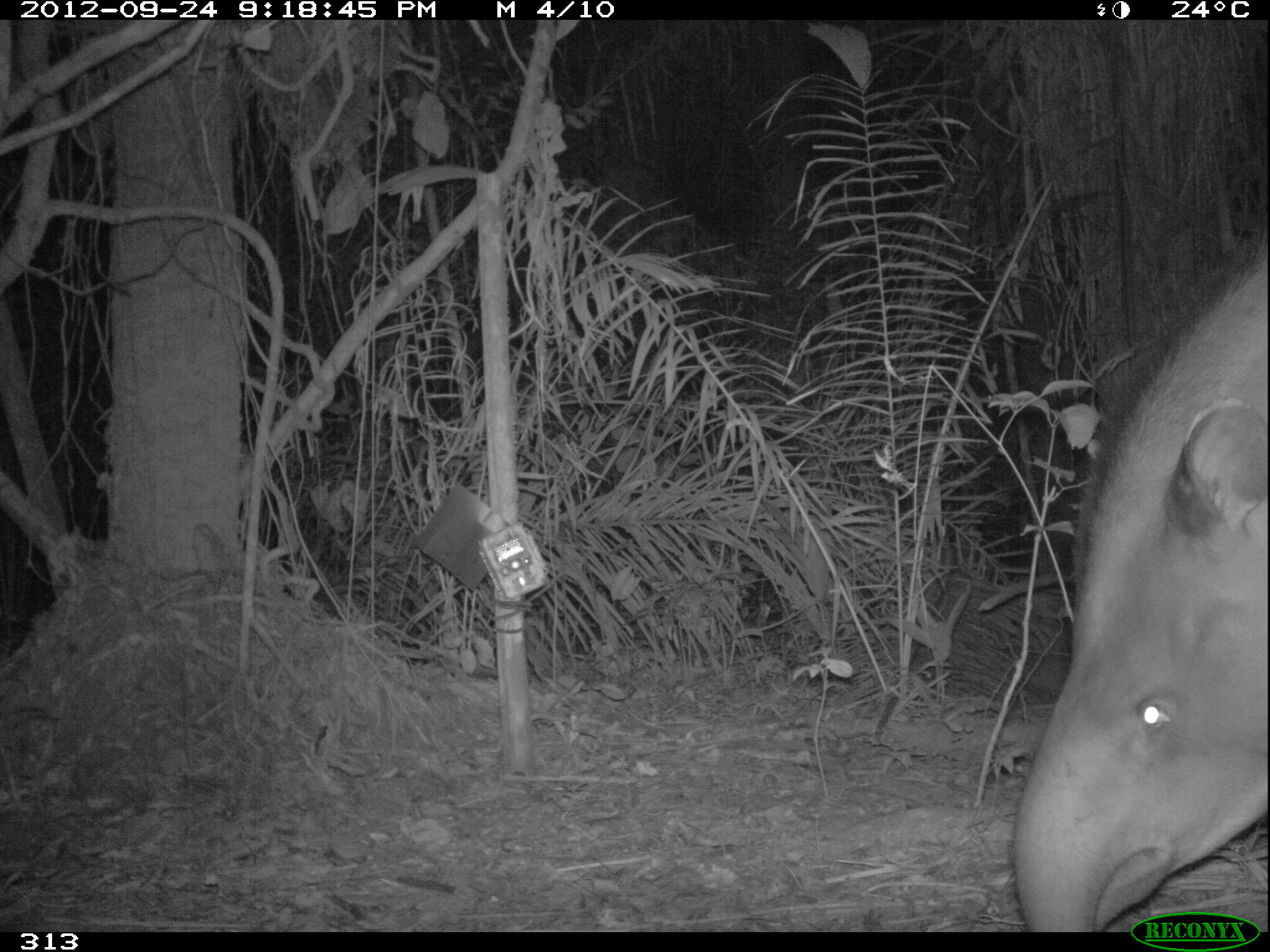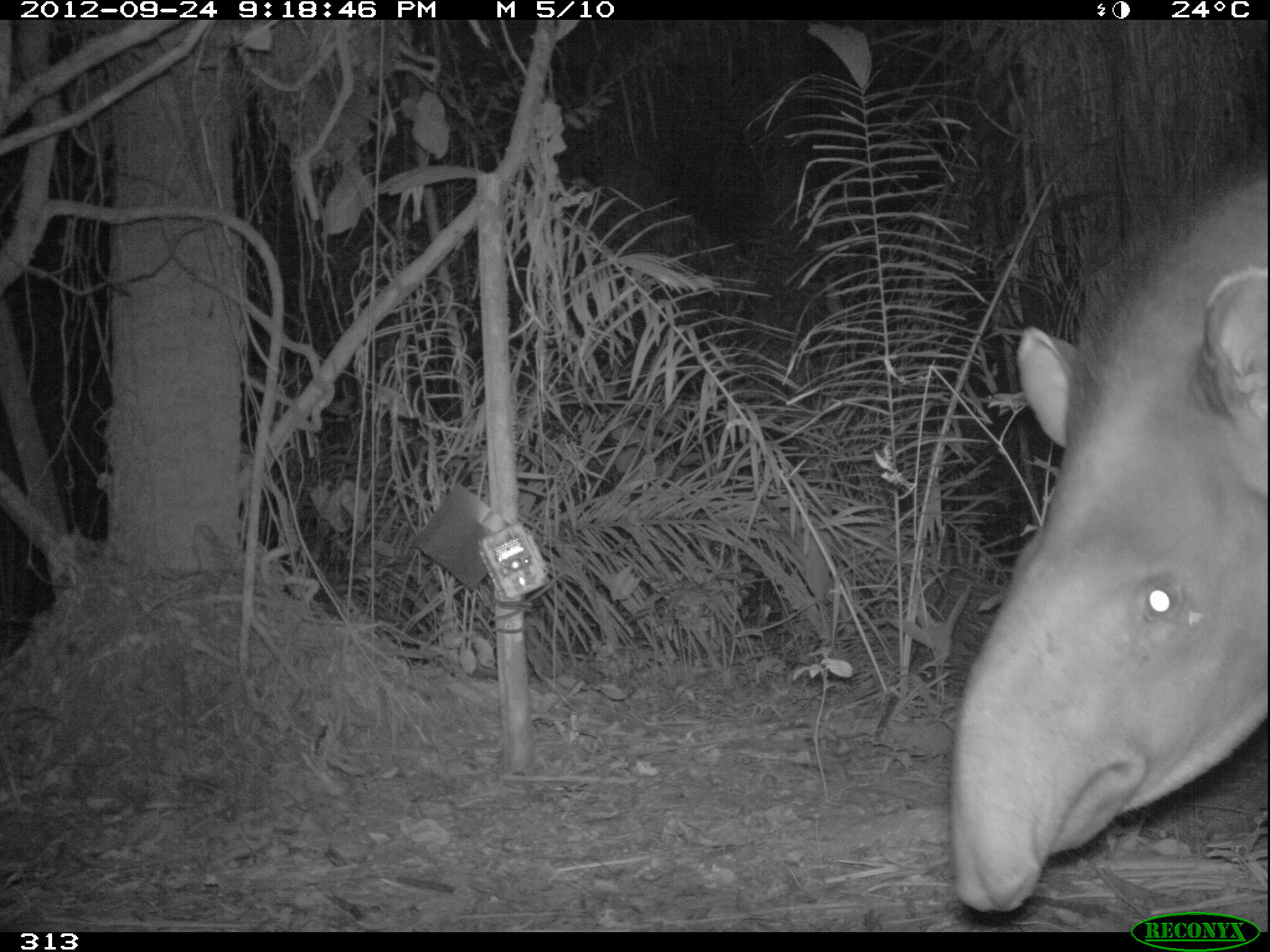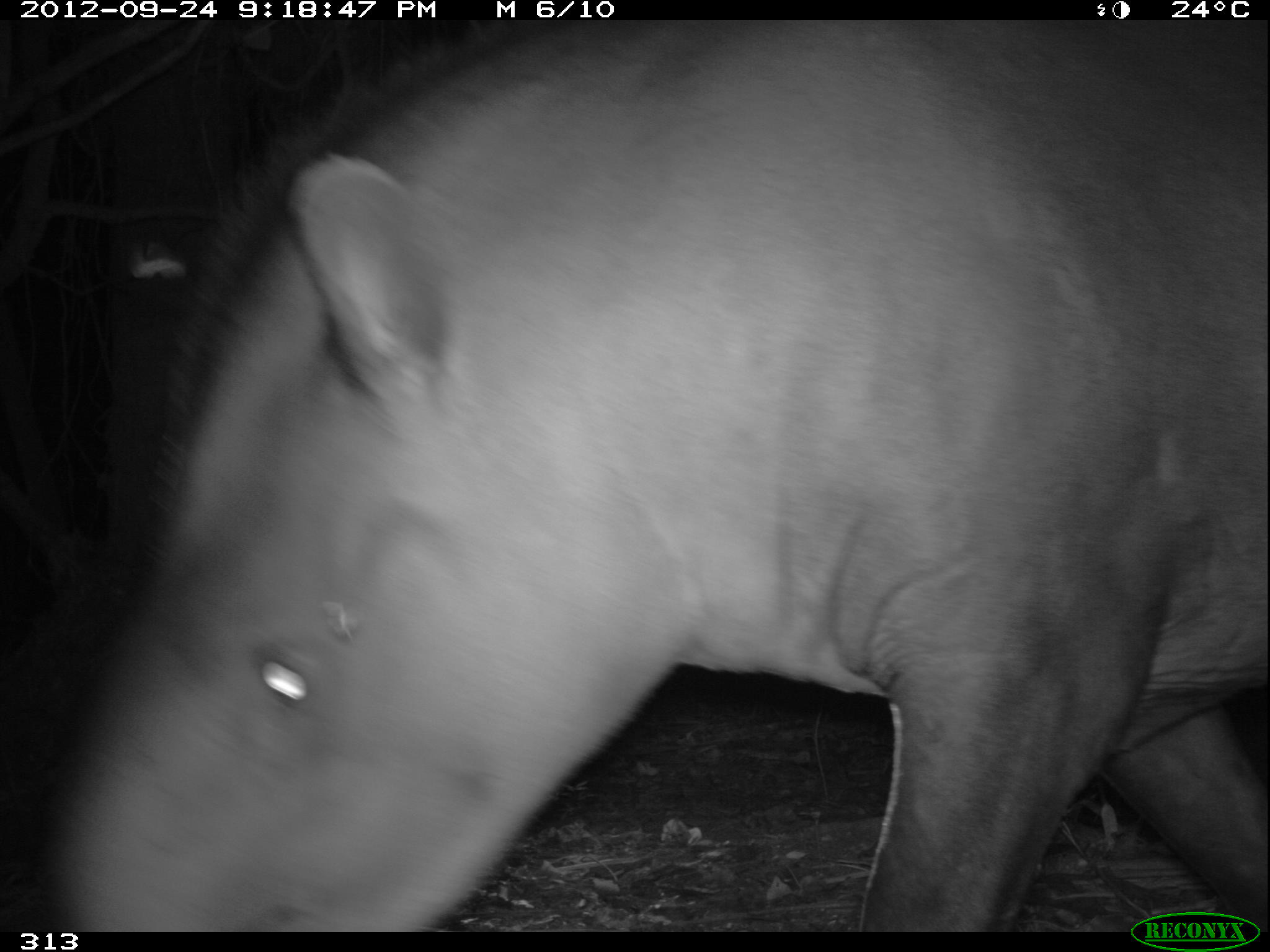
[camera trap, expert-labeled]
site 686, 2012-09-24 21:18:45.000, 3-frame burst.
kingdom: Animalia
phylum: Chordata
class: Mammalia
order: Perissodactyla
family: Tapiridae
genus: Tapirus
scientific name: Tapirus terrestris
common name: south american tapir